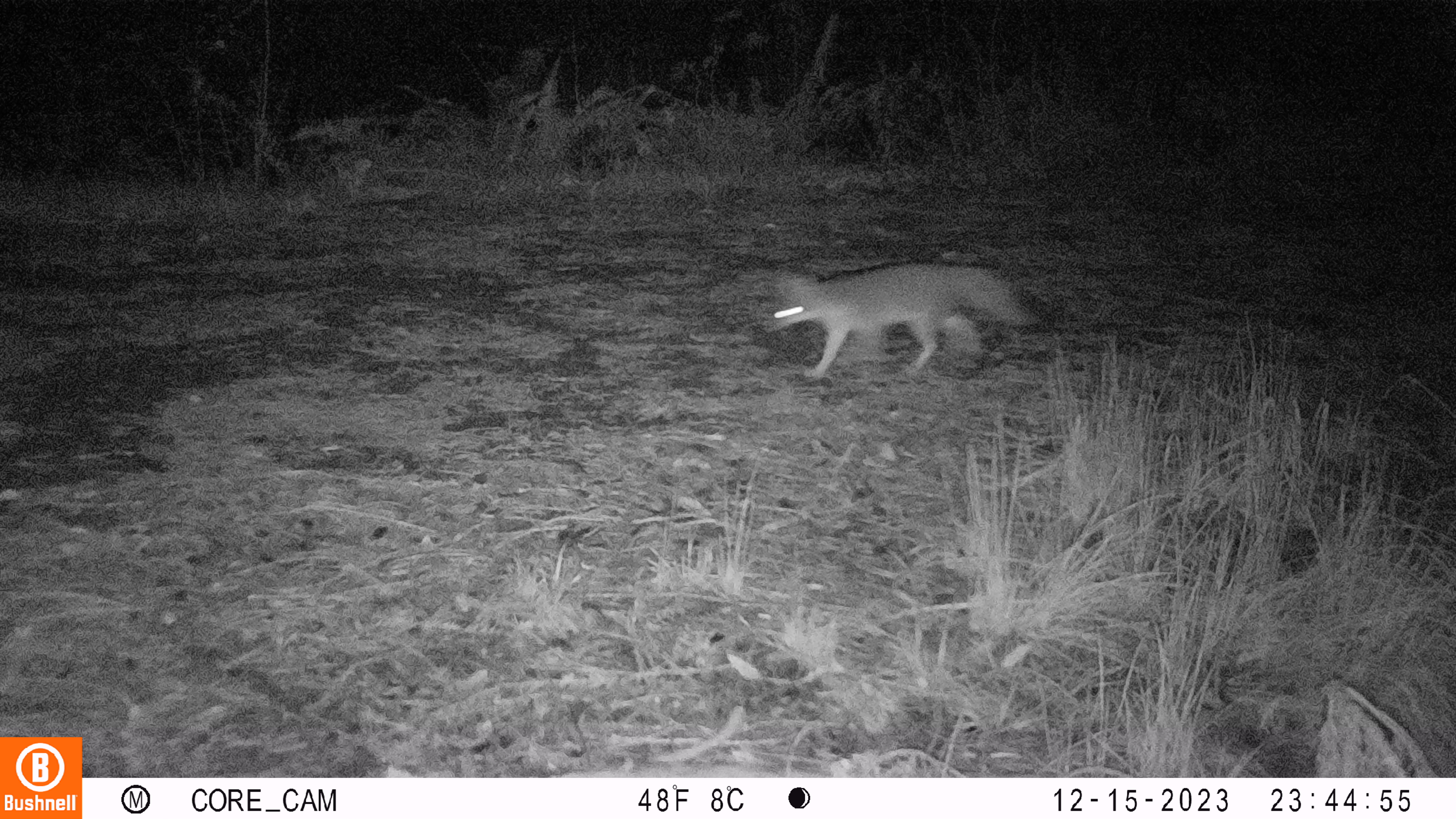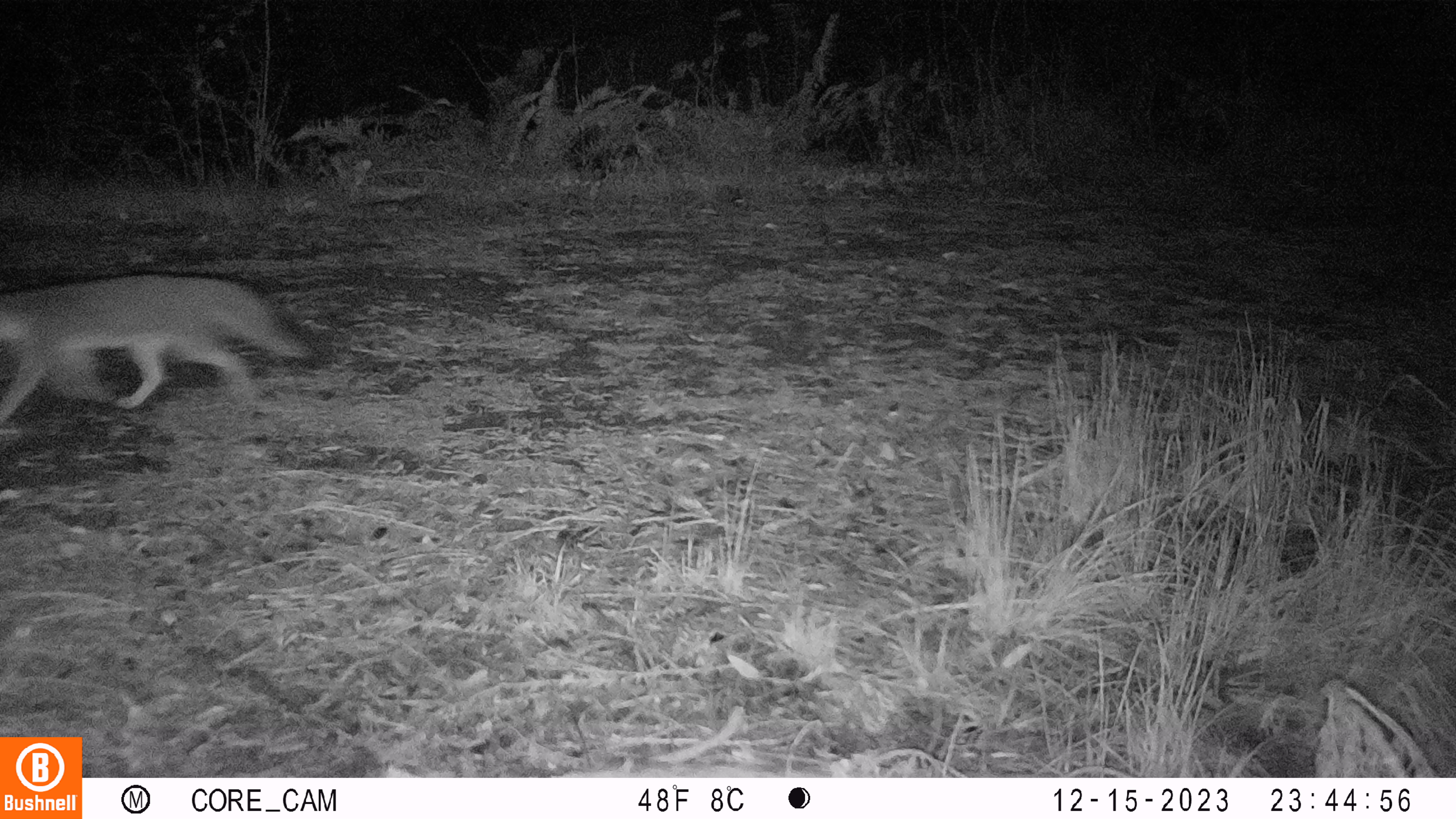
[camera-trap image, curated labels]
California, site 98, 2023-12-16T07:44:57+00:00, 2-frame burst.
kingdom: Animalia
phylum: Chordata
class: Mammalia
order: Carnivora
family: Canidae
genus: Urocyon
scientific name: Urocyon cinereoargenteus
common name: gray fox